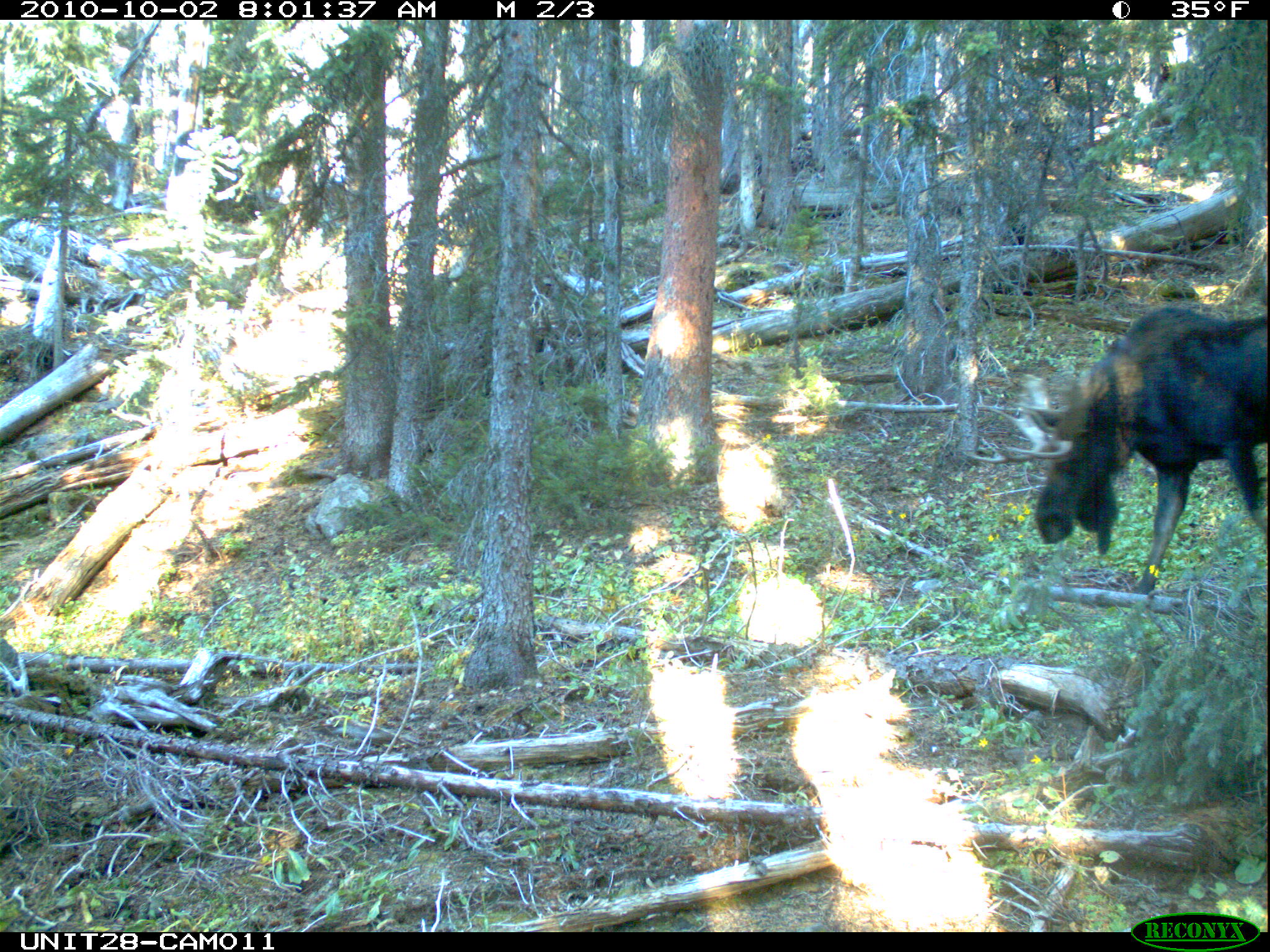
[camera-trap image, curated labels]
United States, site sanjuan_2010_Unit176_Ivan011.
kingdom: Animalia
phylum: Chordata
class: Mammalia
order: Artiodactyla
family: Cervidae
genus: Alces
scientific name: Alces alces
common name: moose